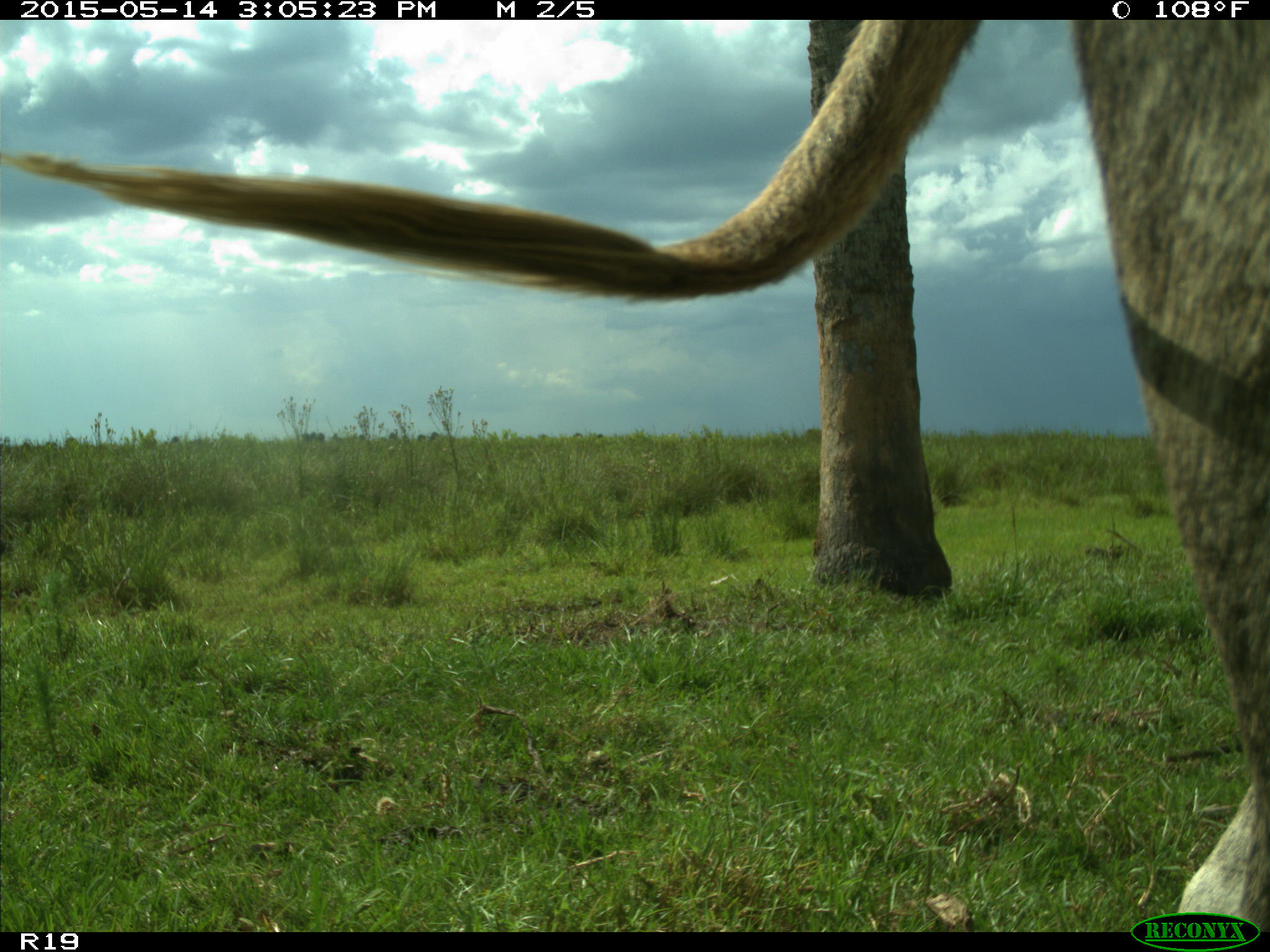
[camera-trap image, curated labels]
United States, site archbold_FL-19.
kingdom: Animalia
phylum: Chordata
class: Mammalia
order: Artiodactyla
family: Bovidae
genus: Bos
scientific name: Bos taurus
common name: domestic cow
Bos taurus (domestic cow).